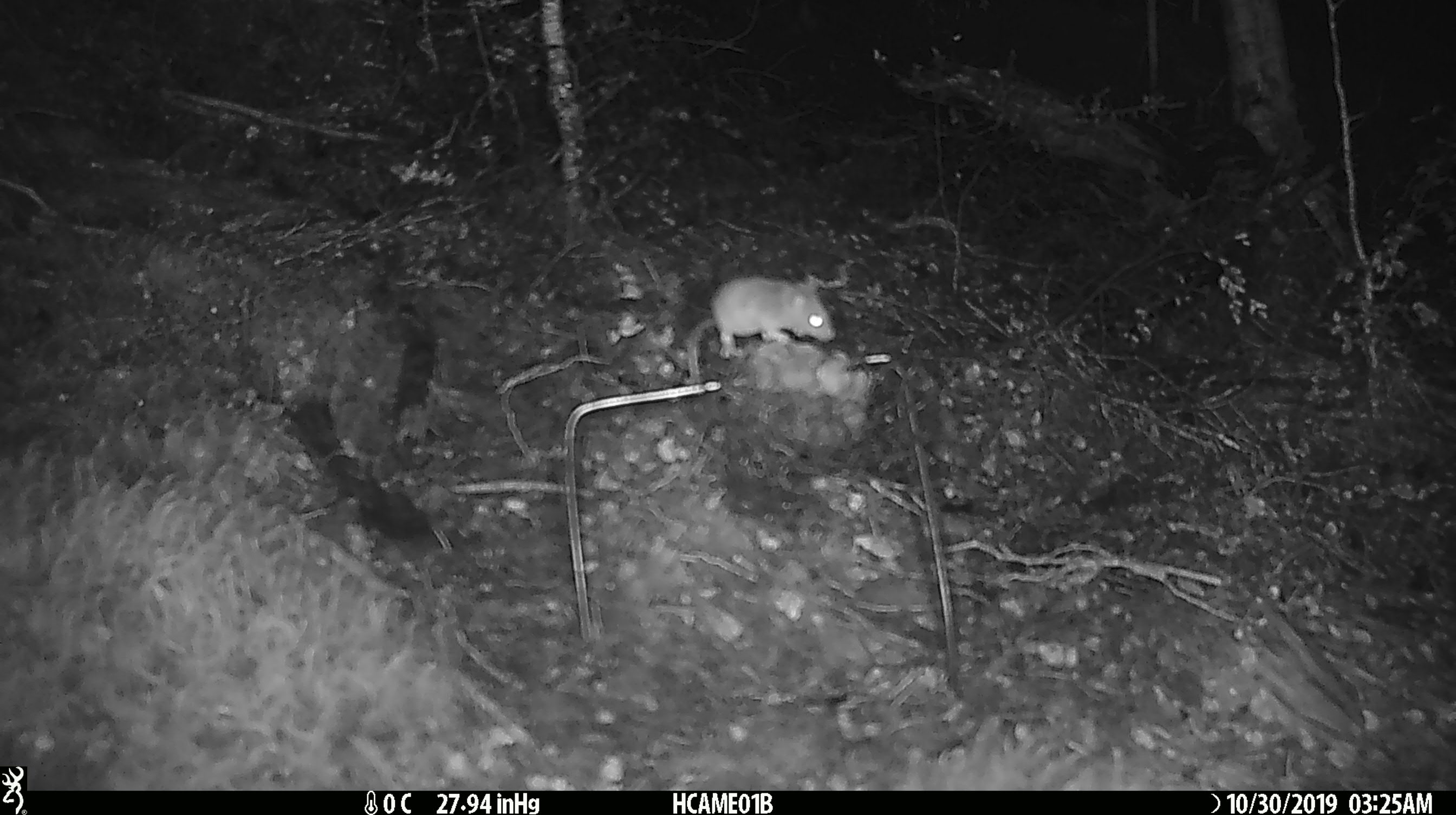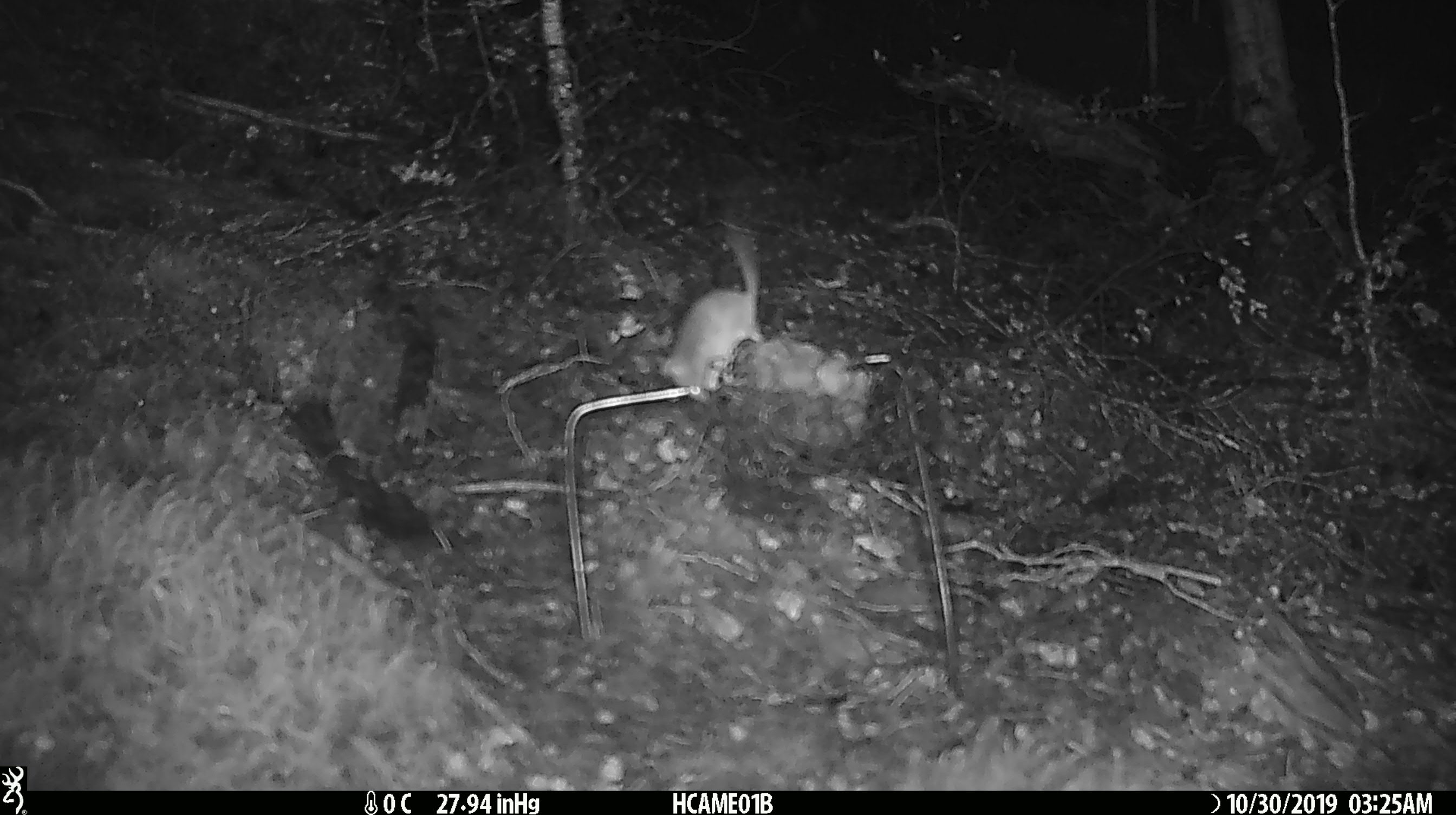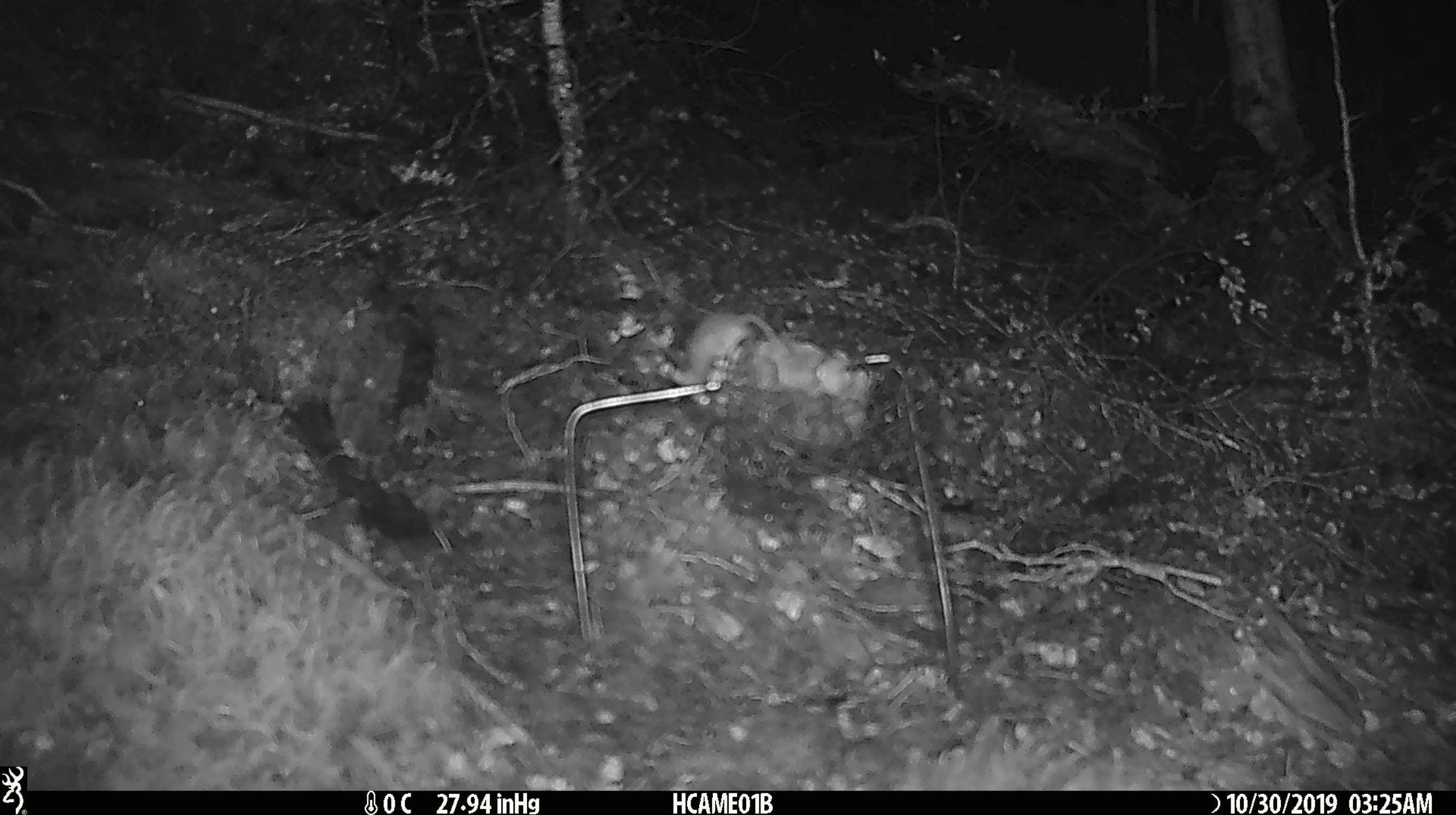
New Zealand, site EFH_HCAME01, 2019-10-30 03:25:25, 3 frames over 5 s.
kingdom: Animalia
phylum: Chordata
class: Mammalia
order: Rodentia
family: Muridae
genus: Mus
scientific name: Mus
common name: mouse